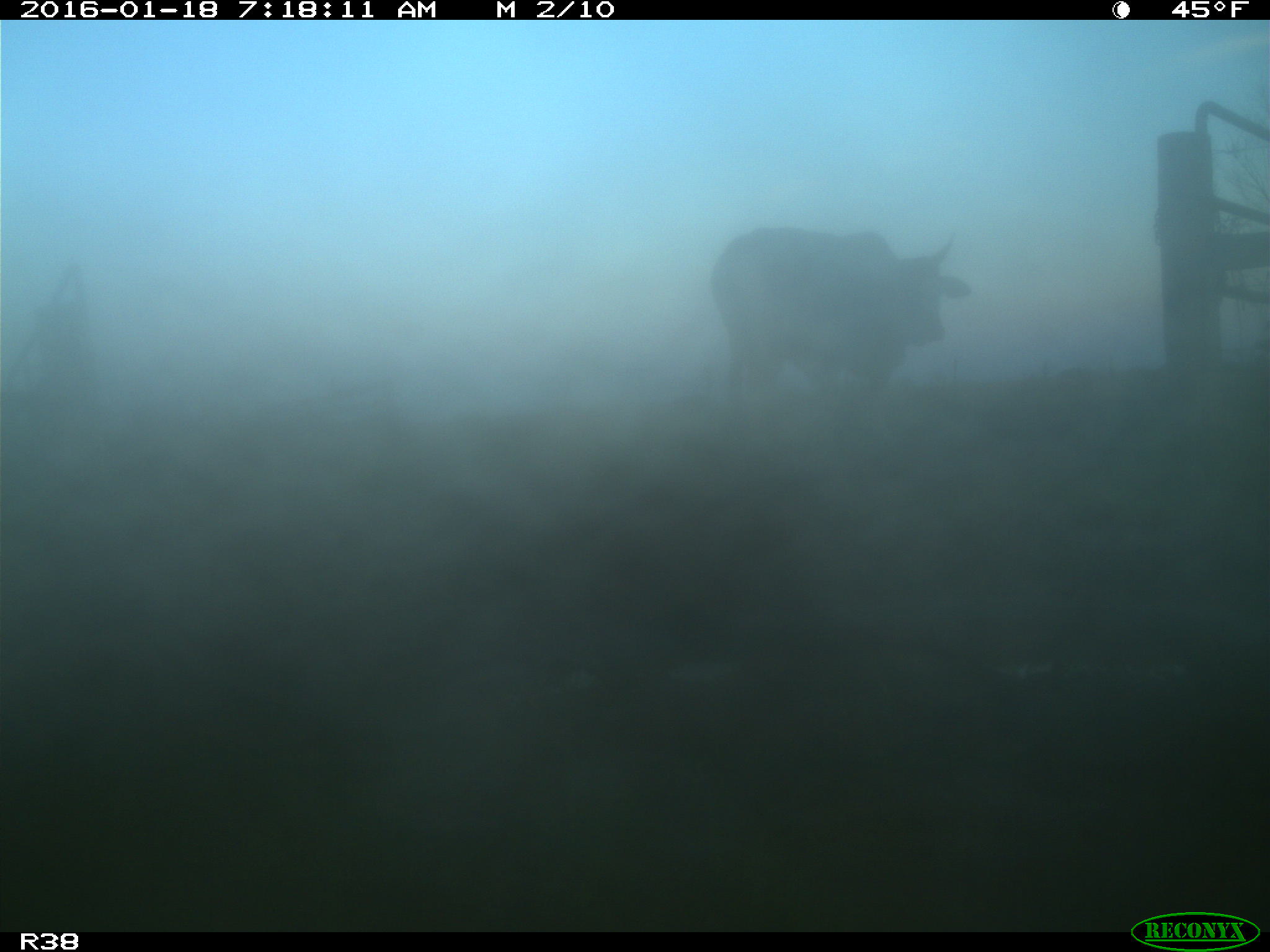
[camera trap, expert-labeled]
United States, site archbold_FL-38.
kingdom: Animalia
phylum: Chordata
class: Mammalia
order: Artiodactyla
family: Bovidae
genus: Bos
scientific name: Bos taurus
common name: domestic cow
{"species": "Bos taurus (domestic cow)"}